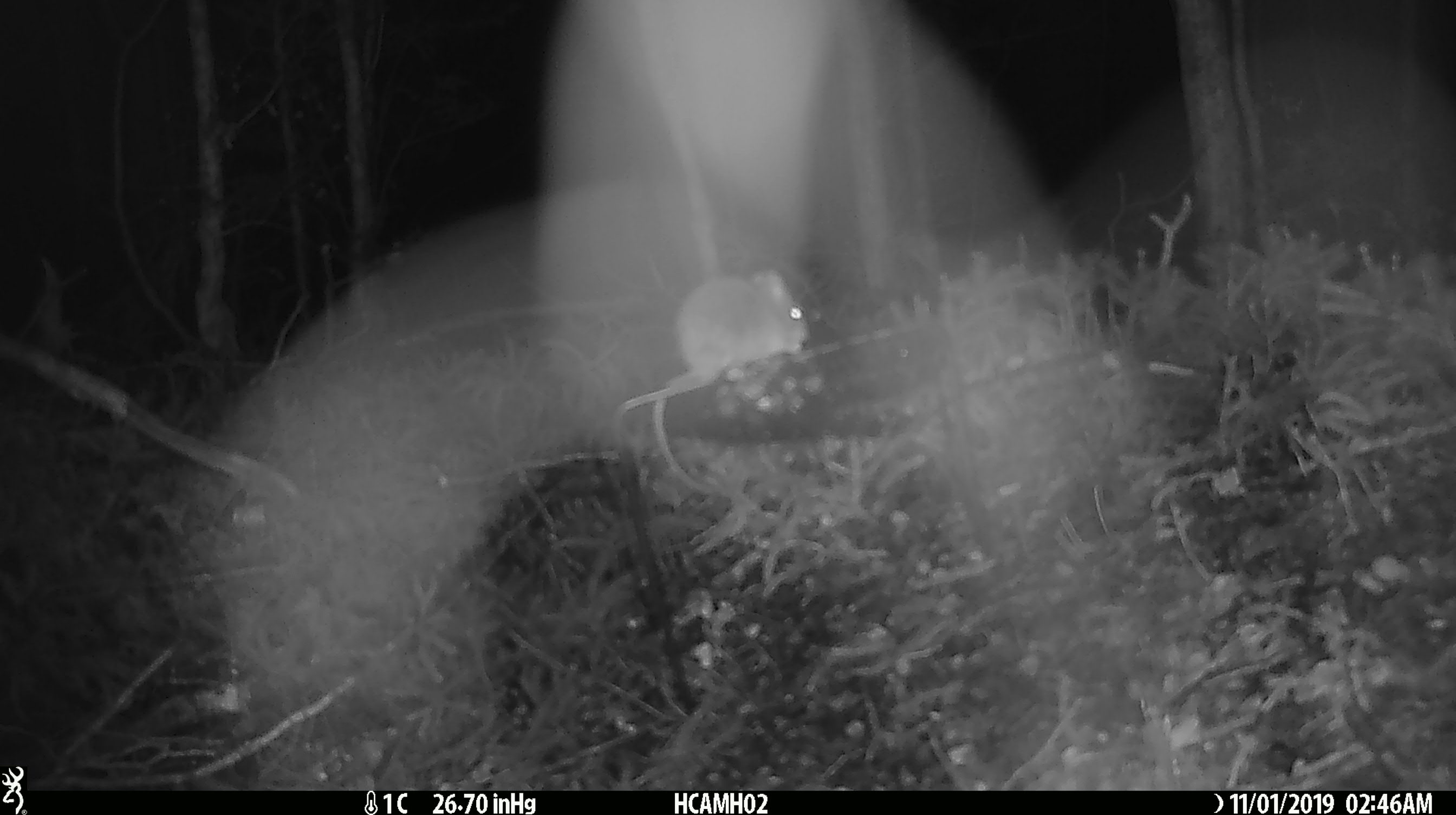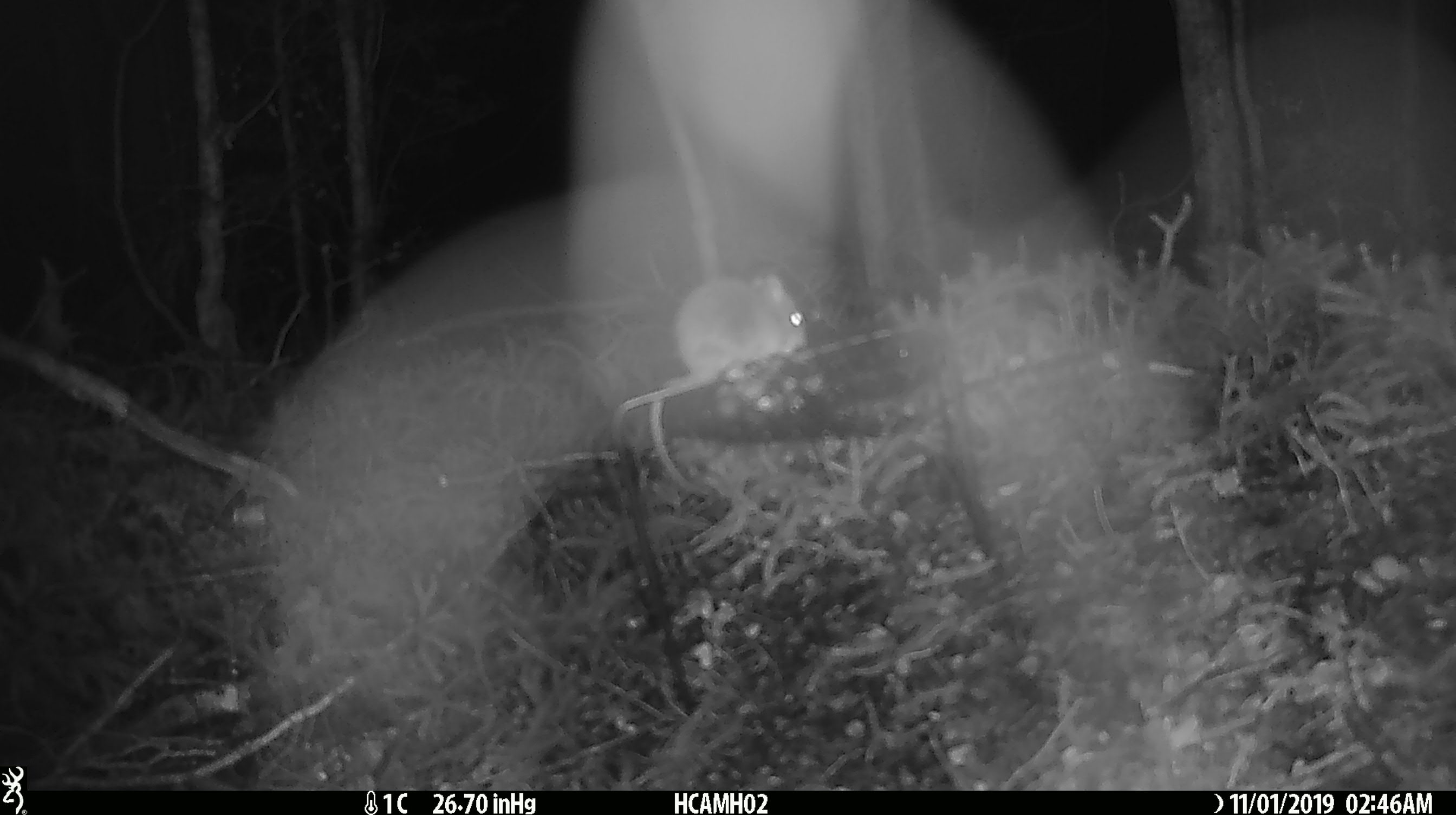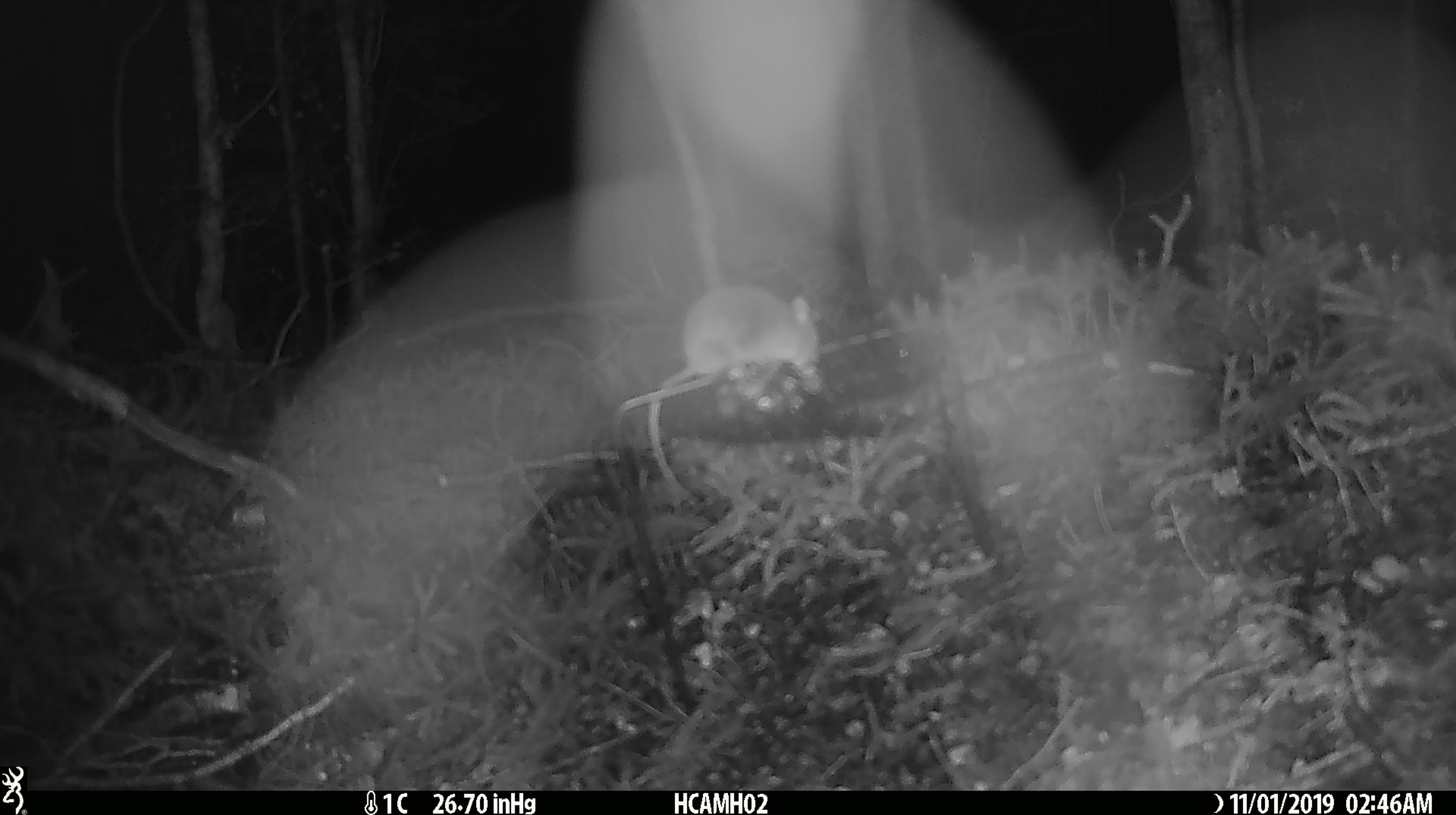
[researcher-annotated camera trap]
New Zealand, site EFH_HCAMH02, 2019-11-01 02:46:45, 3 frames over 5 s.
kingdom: Animalia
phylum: Chordata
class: Mammalia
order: Rodentia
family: Muridae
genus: Mus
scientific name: Mus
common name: mouse